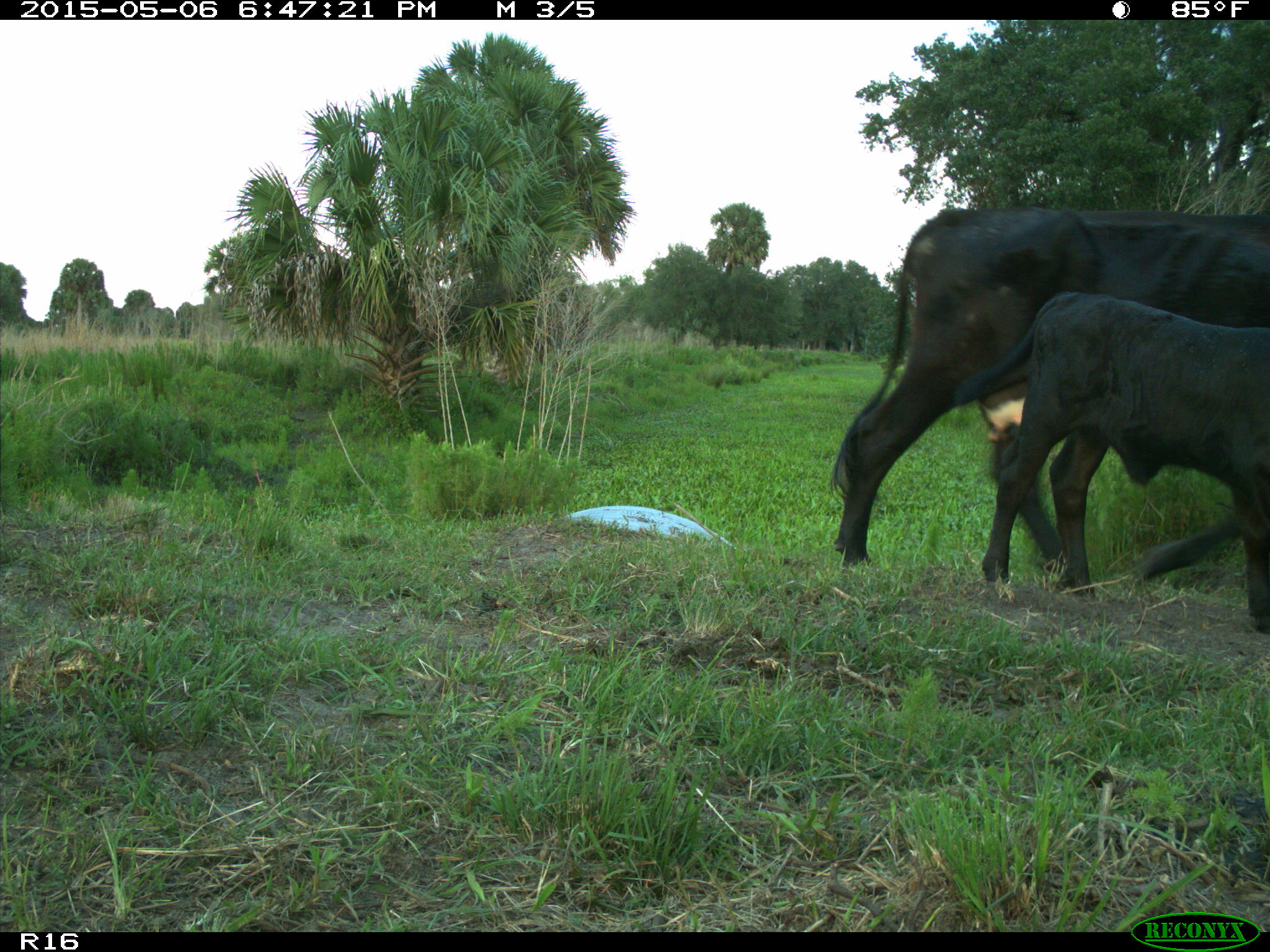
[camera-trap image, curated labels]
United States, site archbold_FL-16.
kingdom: Animalia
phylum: Chordata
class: Mammalia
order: Artiodactyla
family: Bovidae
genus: Bos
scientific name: Bos taurus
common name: domestic cow